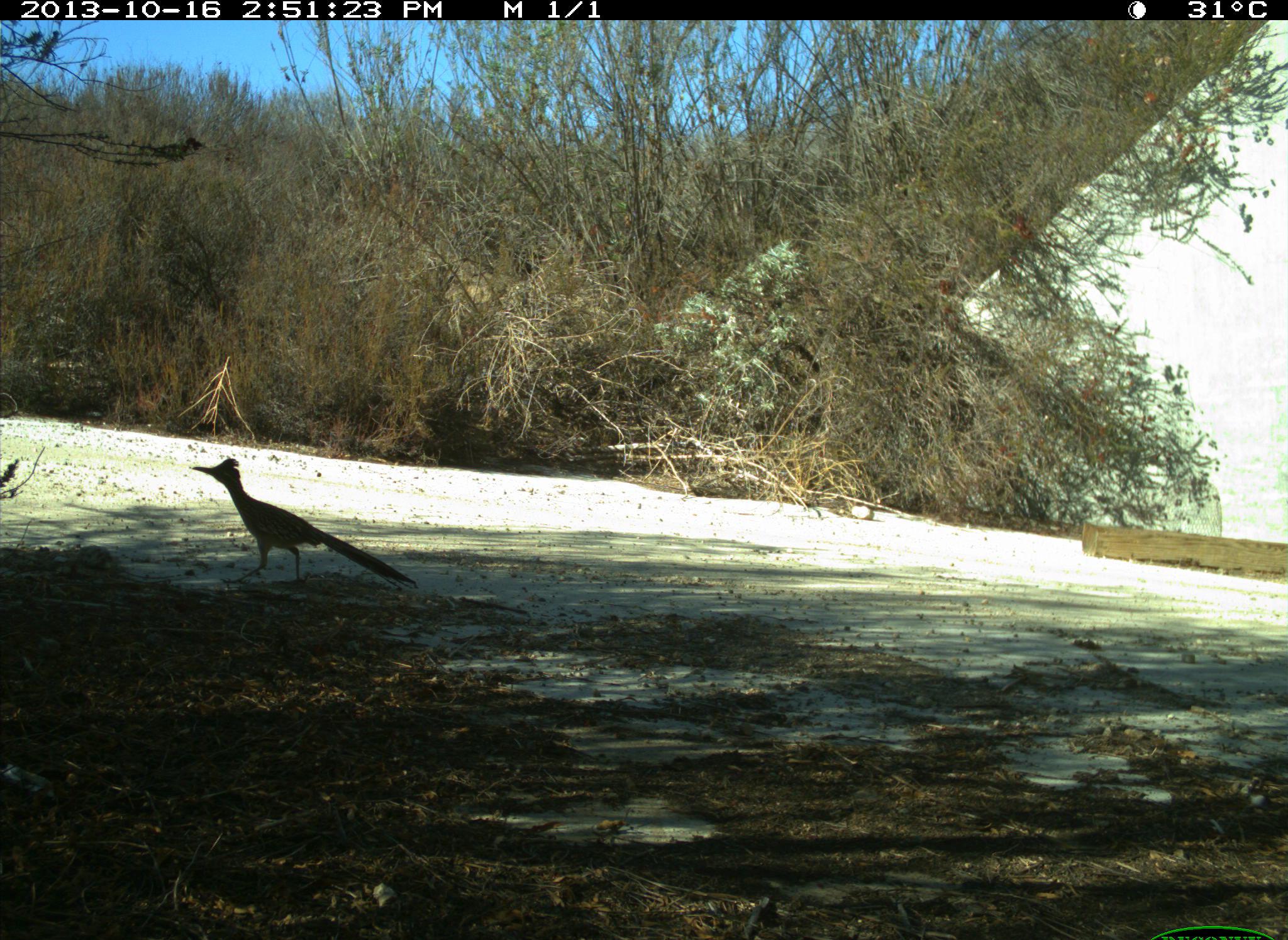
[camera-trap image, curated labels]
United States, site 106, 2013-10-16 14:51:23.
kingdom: Animalia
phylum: Chordata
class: Aves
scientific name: Aves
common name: bird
Bird (Aves).